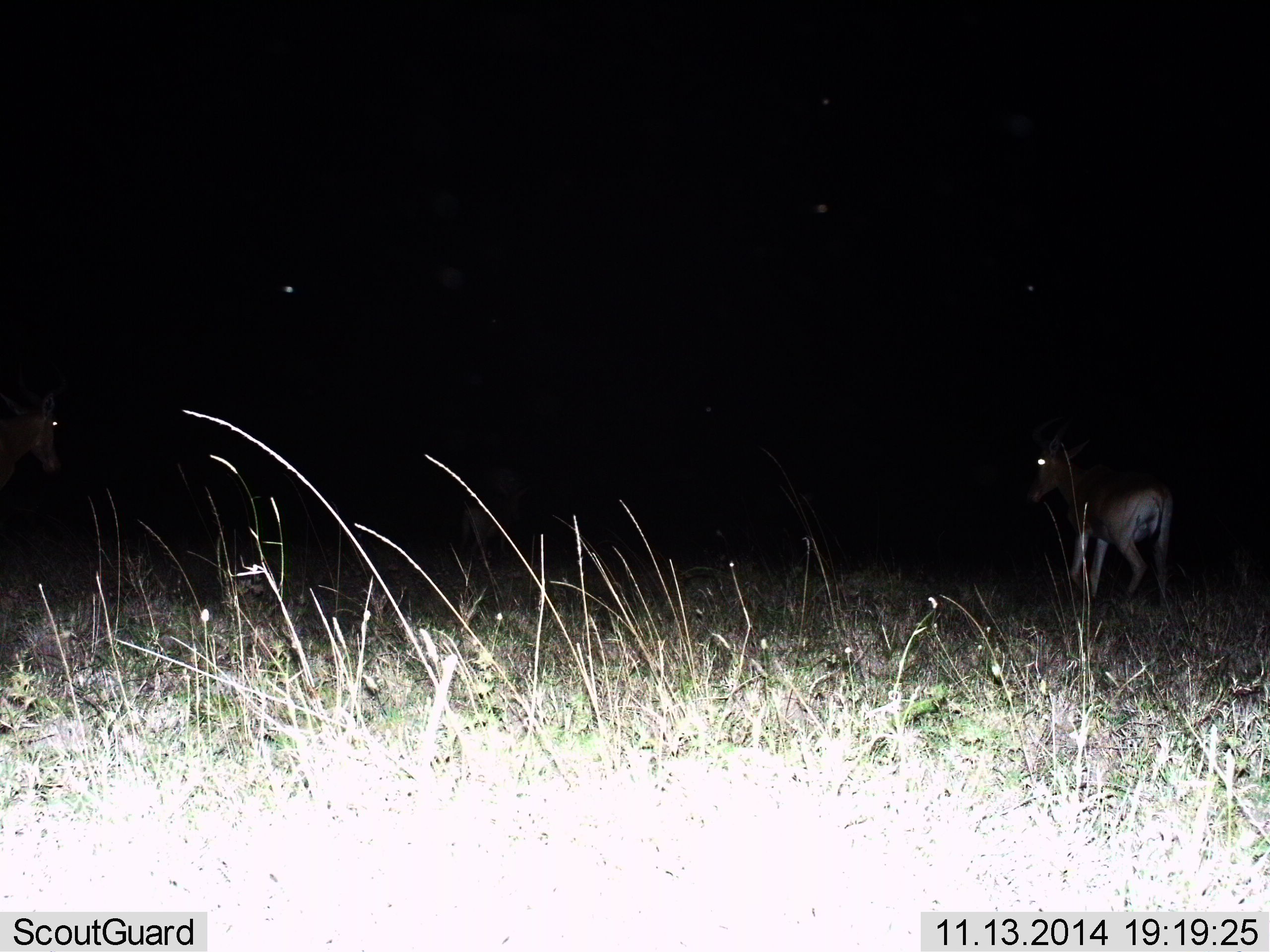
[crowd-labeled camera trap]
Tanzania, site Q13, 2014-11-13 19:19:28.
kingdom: Animalia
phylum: Chordata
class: Mammalia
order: Artiodactyla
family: Bovidae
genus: Alcelaphus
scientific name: Alcelaphus buselaphus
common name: hartebeest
Hartebeest (Alcelaphus buselaphus), count 2. Behavior (volunteer vote fractions): standing 30%, resting 0%, moving 70%, interacting 0%. Young present (vote fraction): 0%. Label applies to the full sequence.